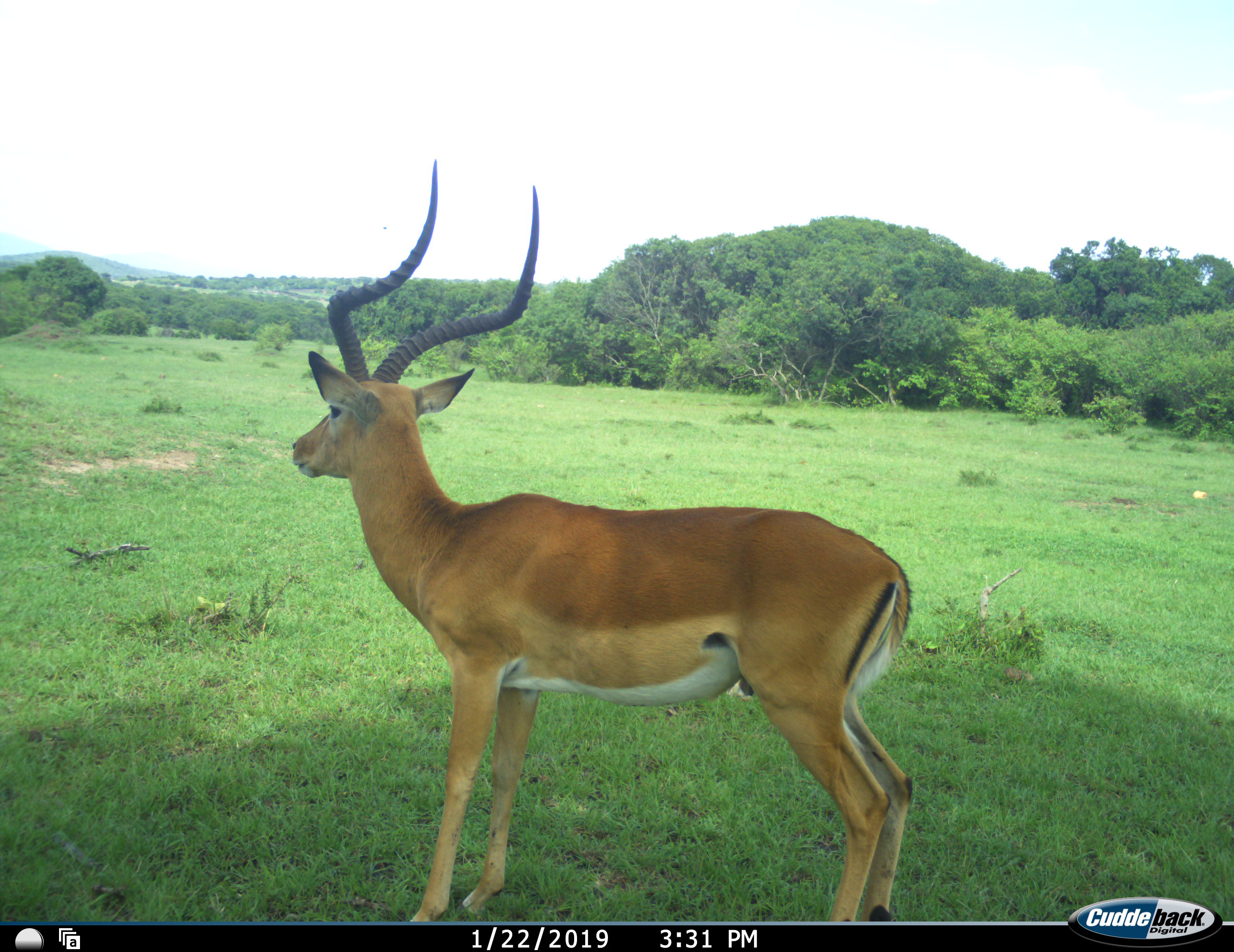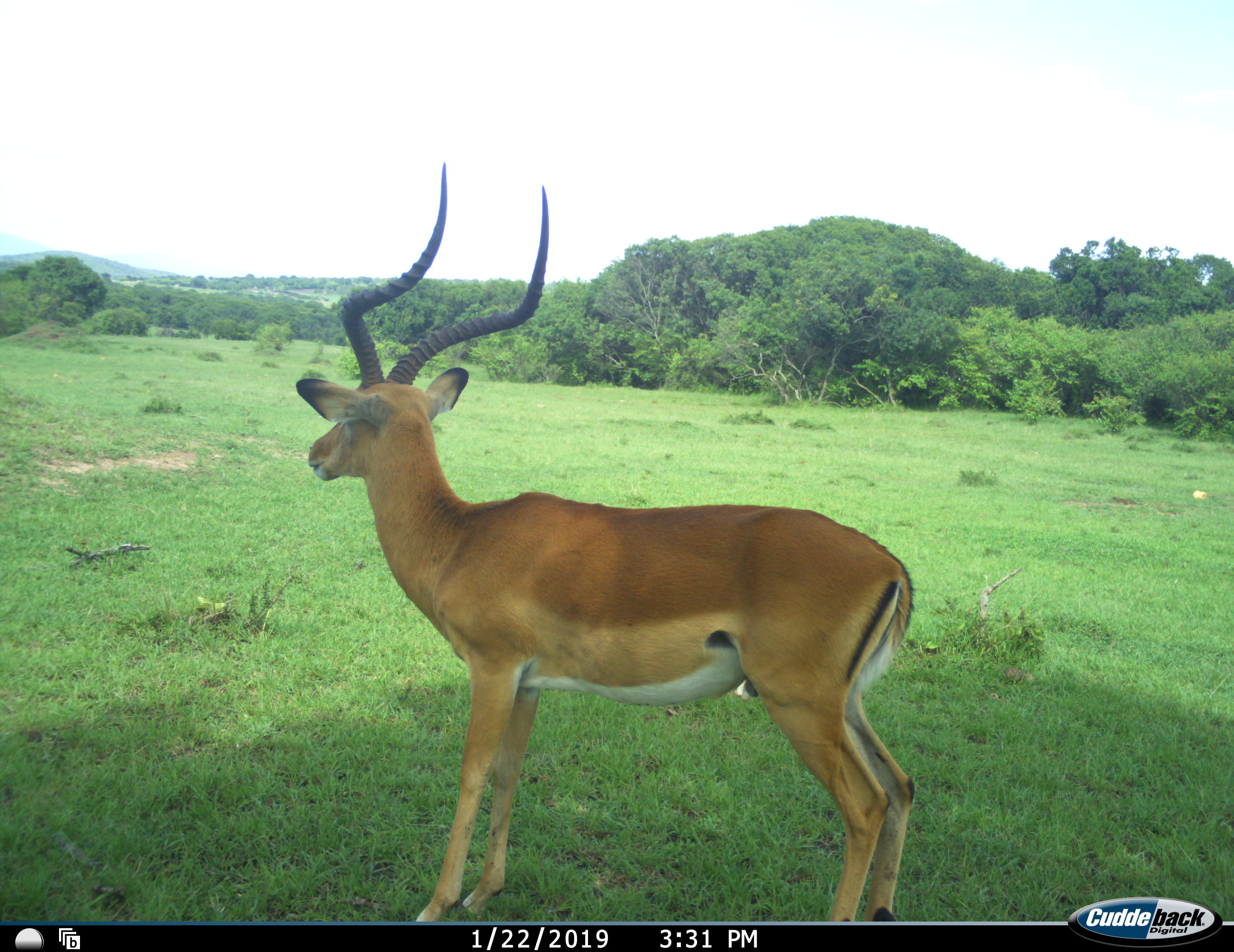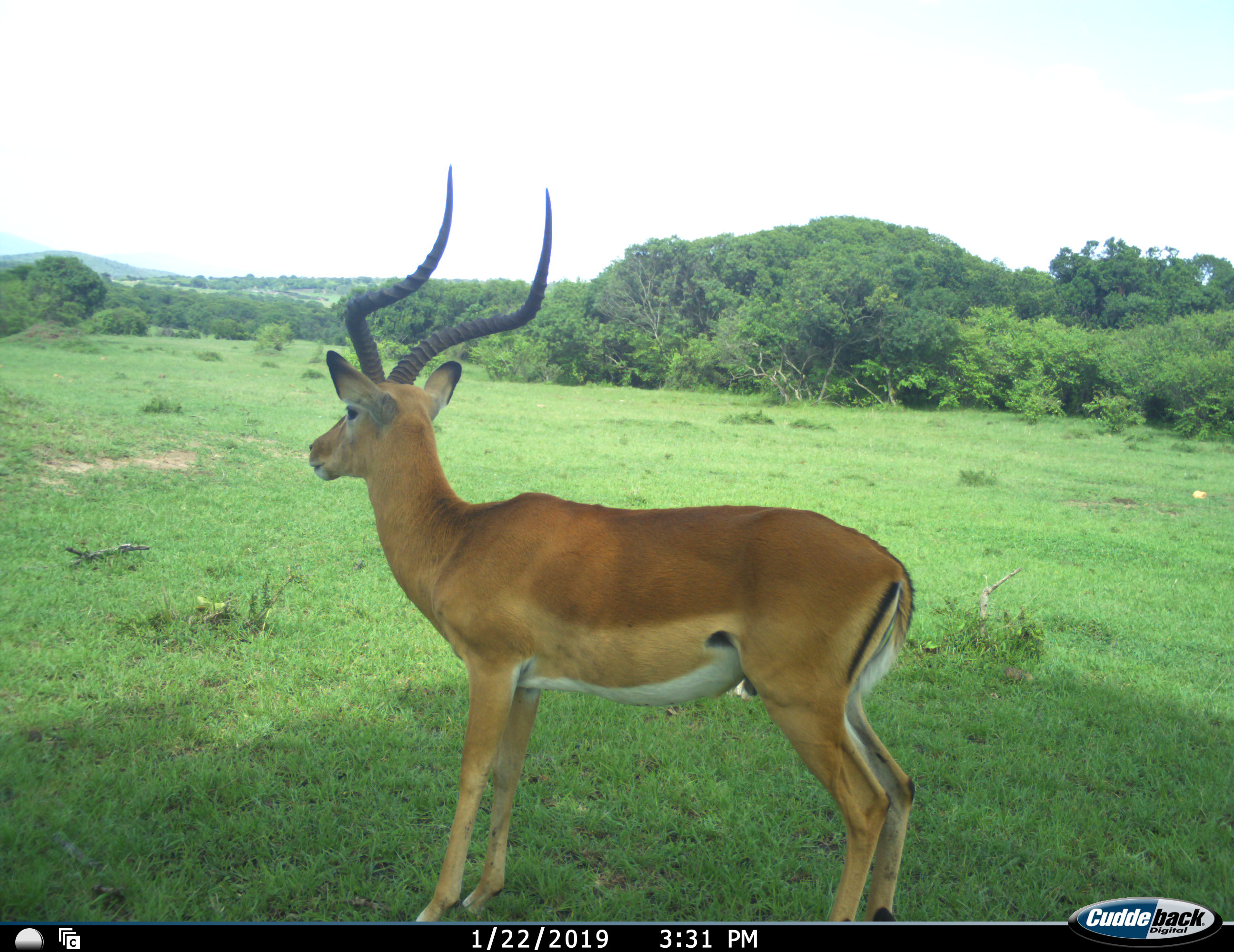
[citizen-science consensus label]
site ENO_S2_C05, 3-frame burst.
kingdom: Animalia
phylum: Chordata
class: Mammalia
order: Artiodactyla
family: Bovidae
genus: Aepyceros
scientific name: Aepyceros melampus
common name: impala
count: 1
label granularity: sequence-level